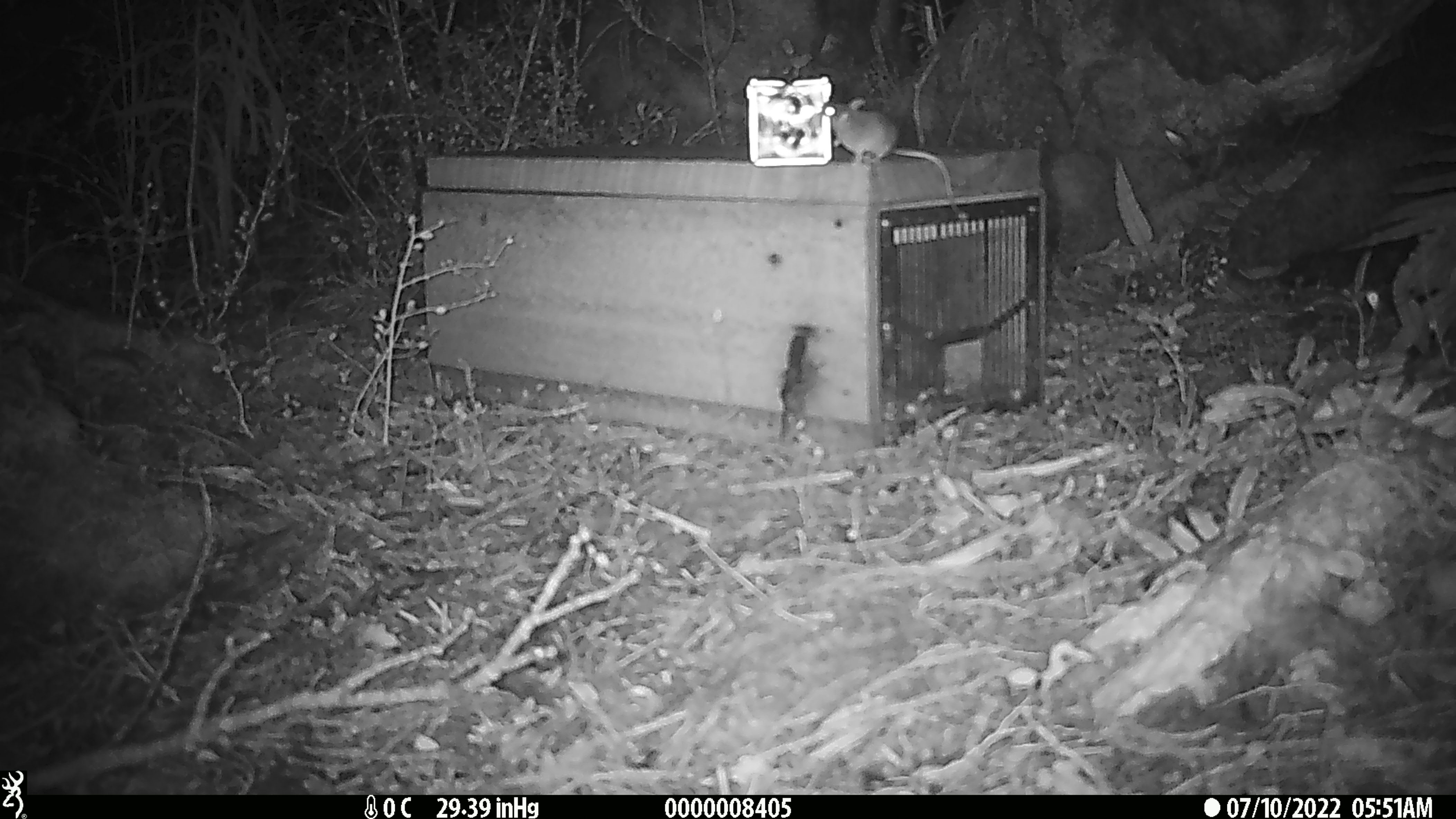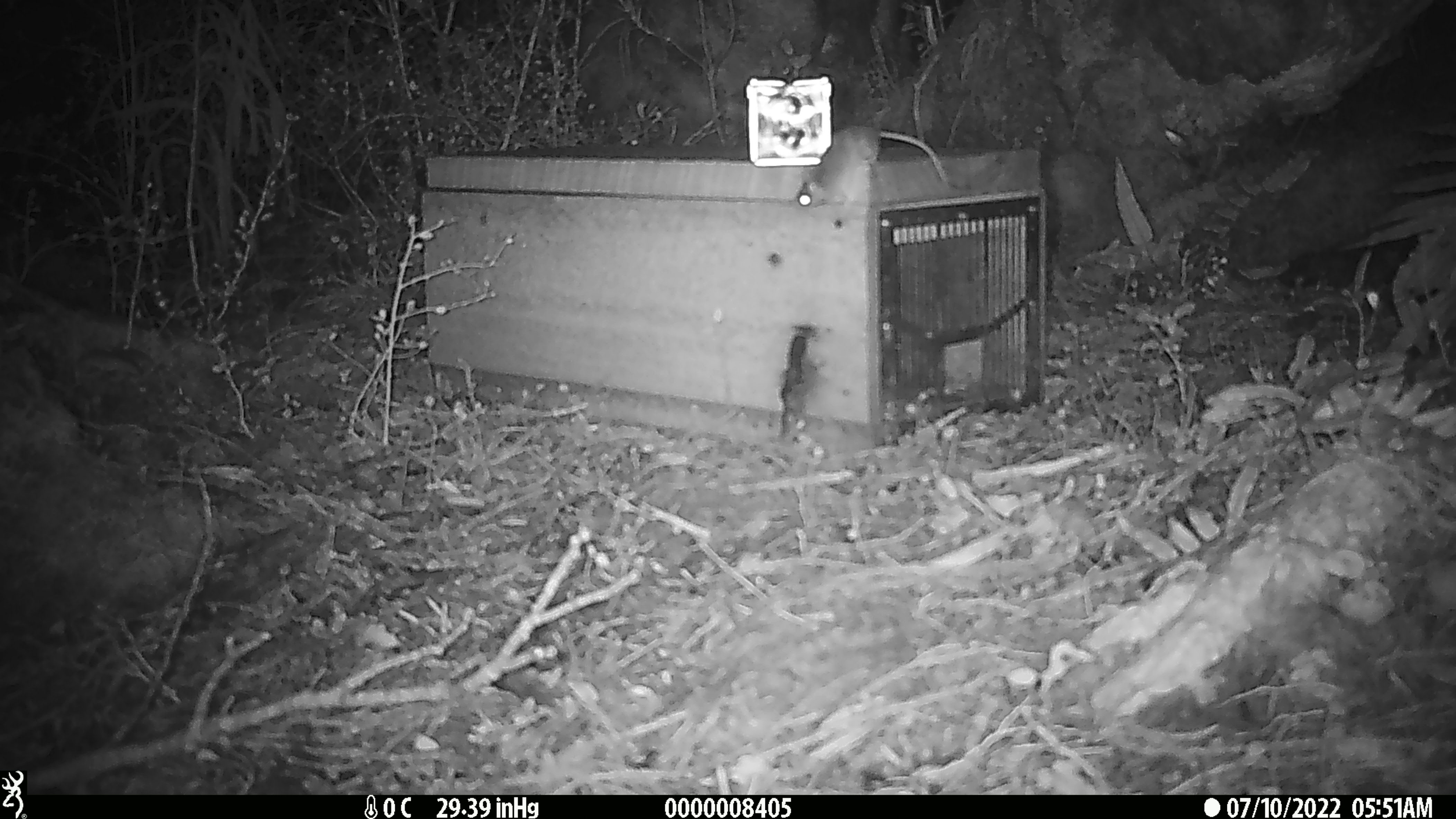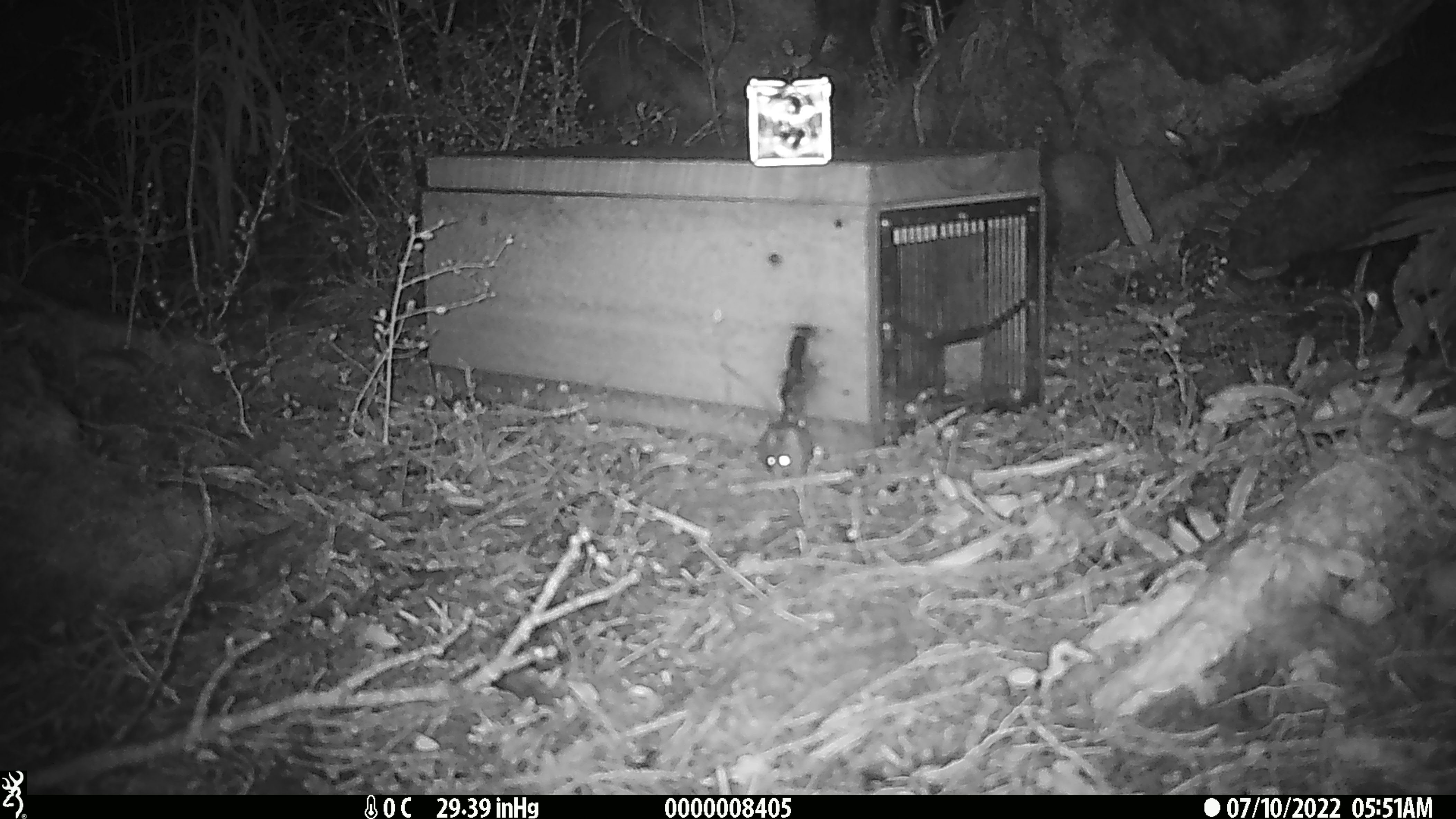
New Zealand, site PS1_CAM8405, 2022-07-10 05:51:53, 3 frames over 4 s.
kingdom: Animalia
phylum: Chordata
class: Mammalia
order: Rodentia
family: Muridae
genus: Mus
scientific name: Mus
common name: mouse